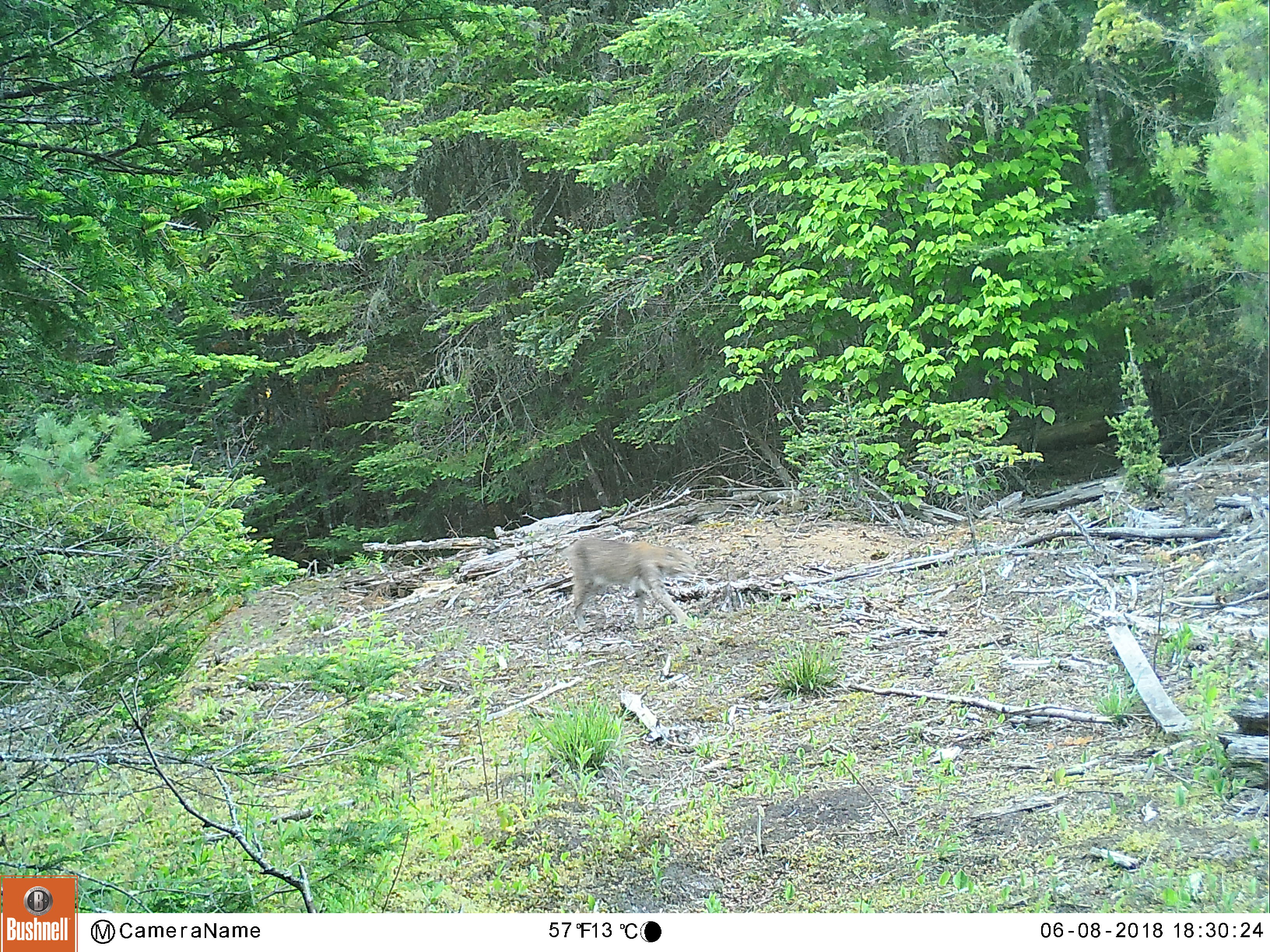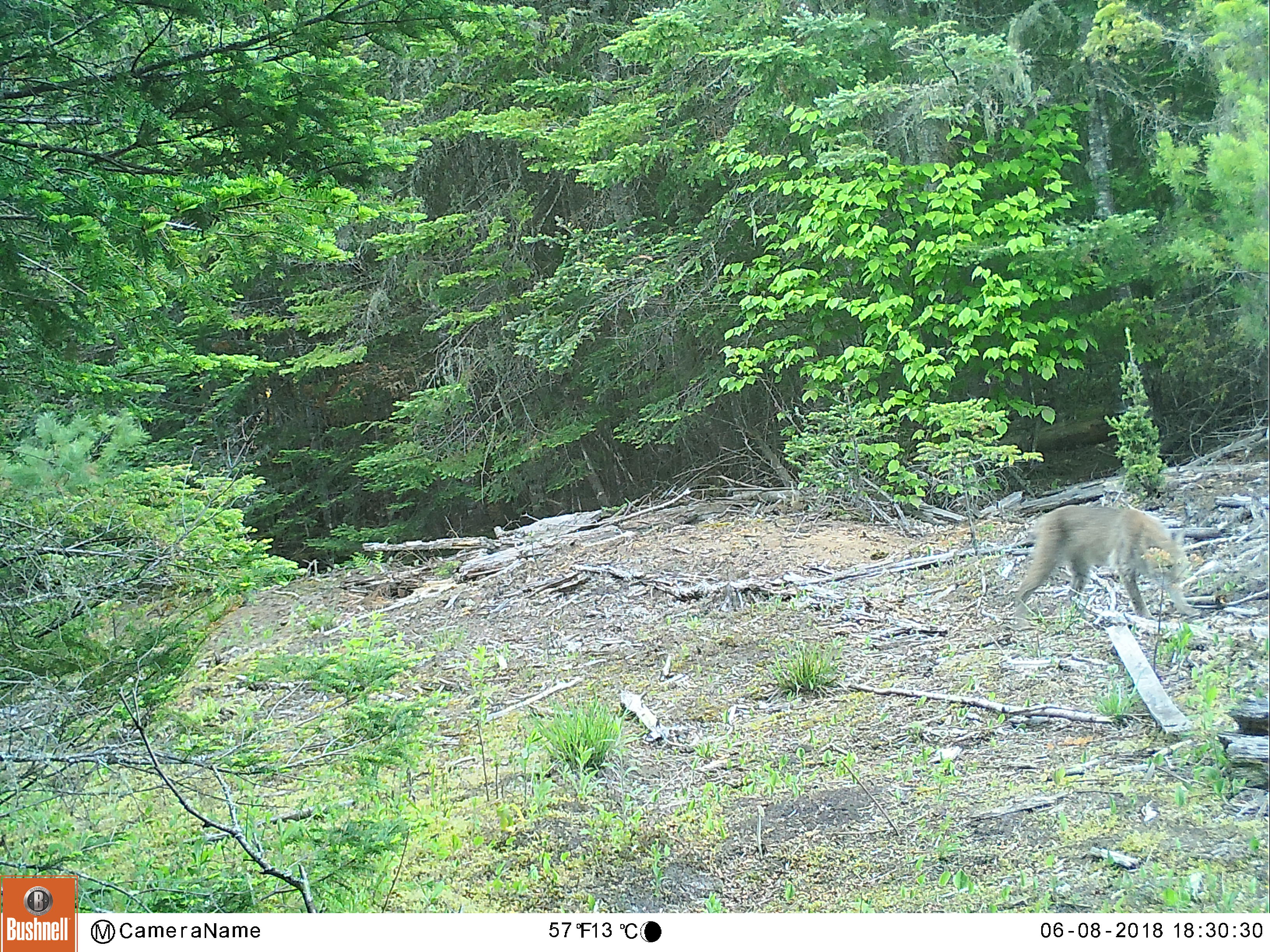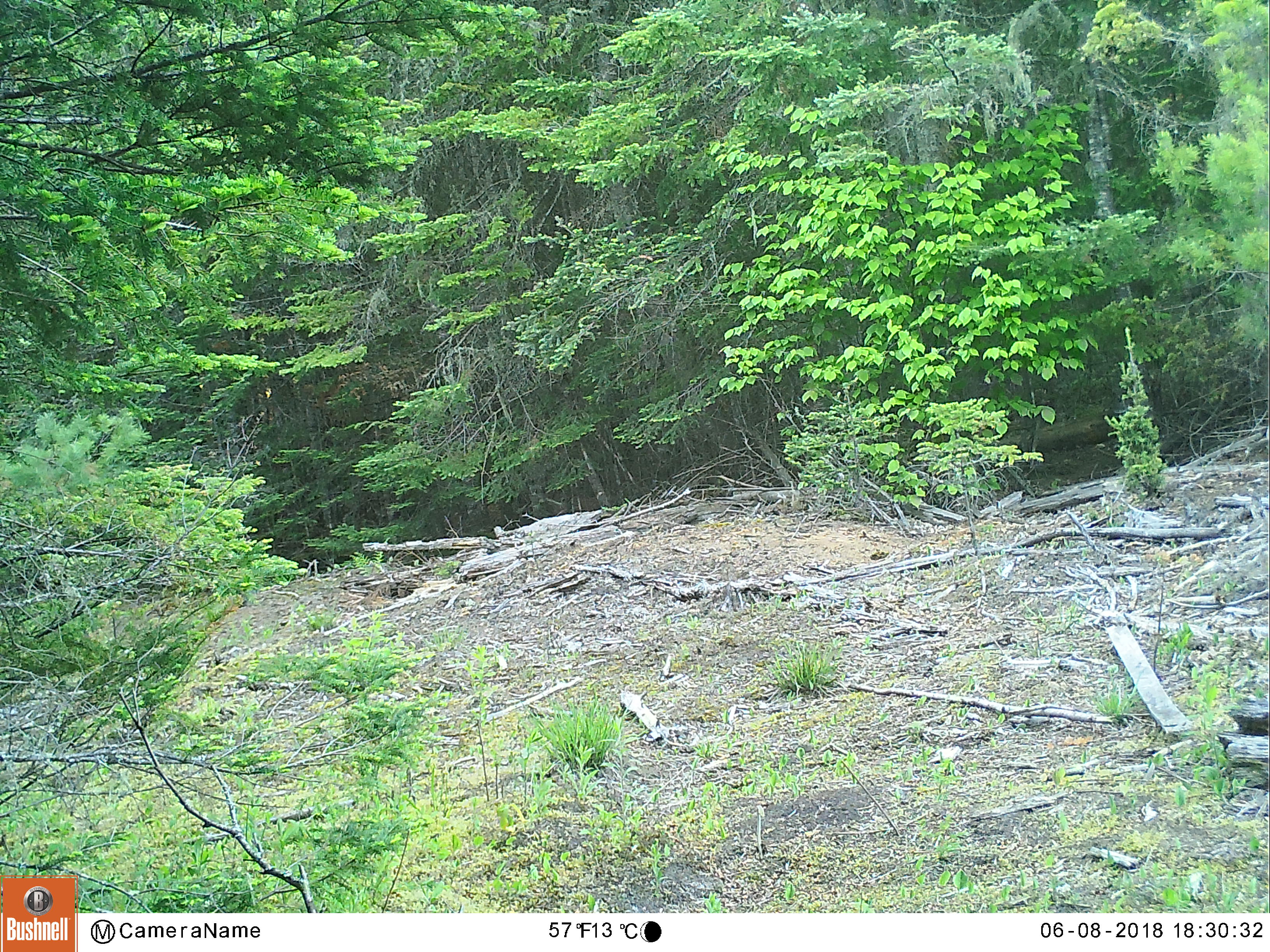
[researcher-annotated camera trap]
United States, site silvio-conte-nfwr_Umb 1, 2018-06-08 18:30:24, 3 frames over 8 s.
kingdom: Animalia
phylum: Chordata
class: Mammalia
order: Carnivora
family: Felidae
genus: Lynx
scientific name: Lynx rufus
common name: bobcat